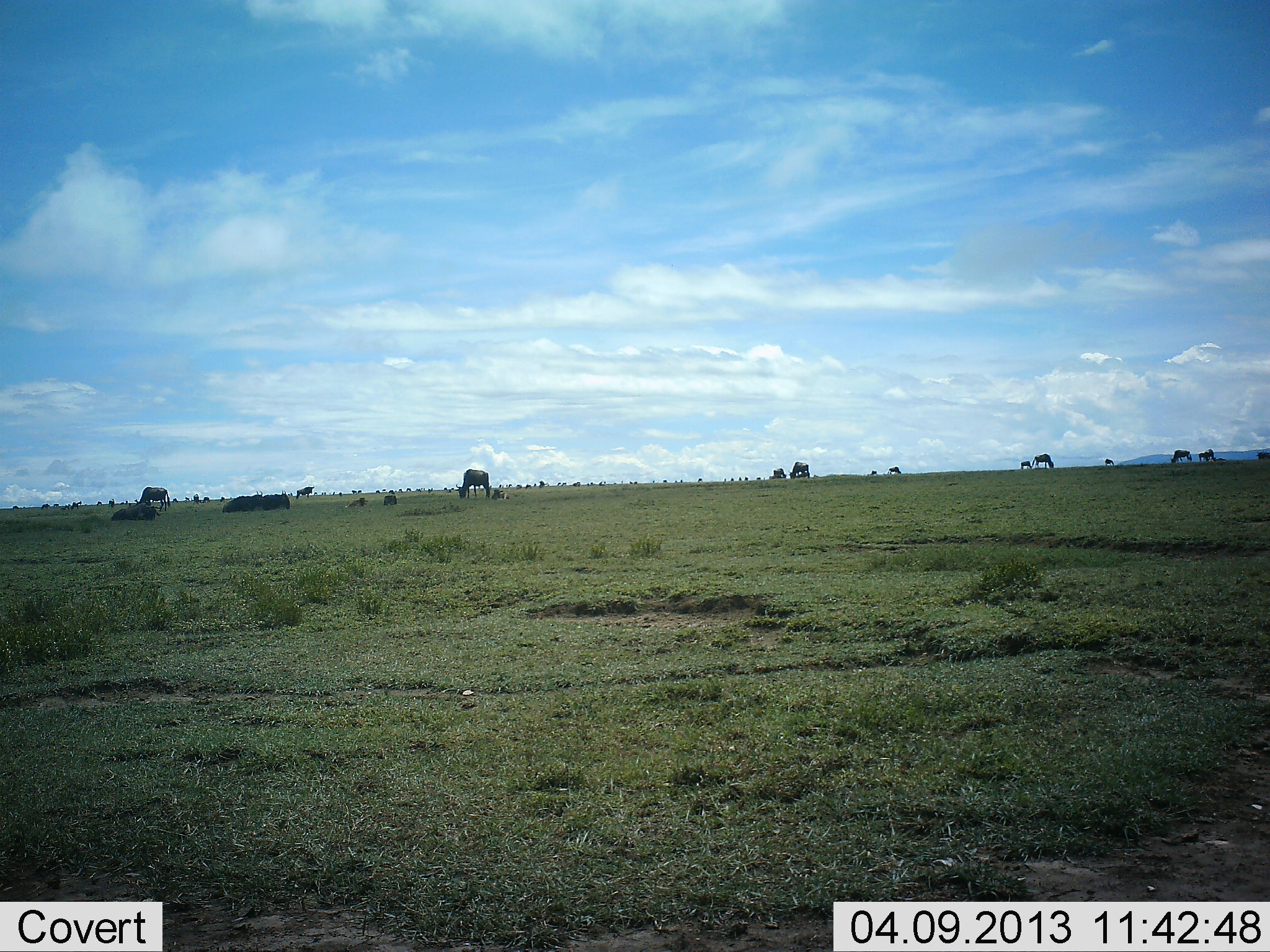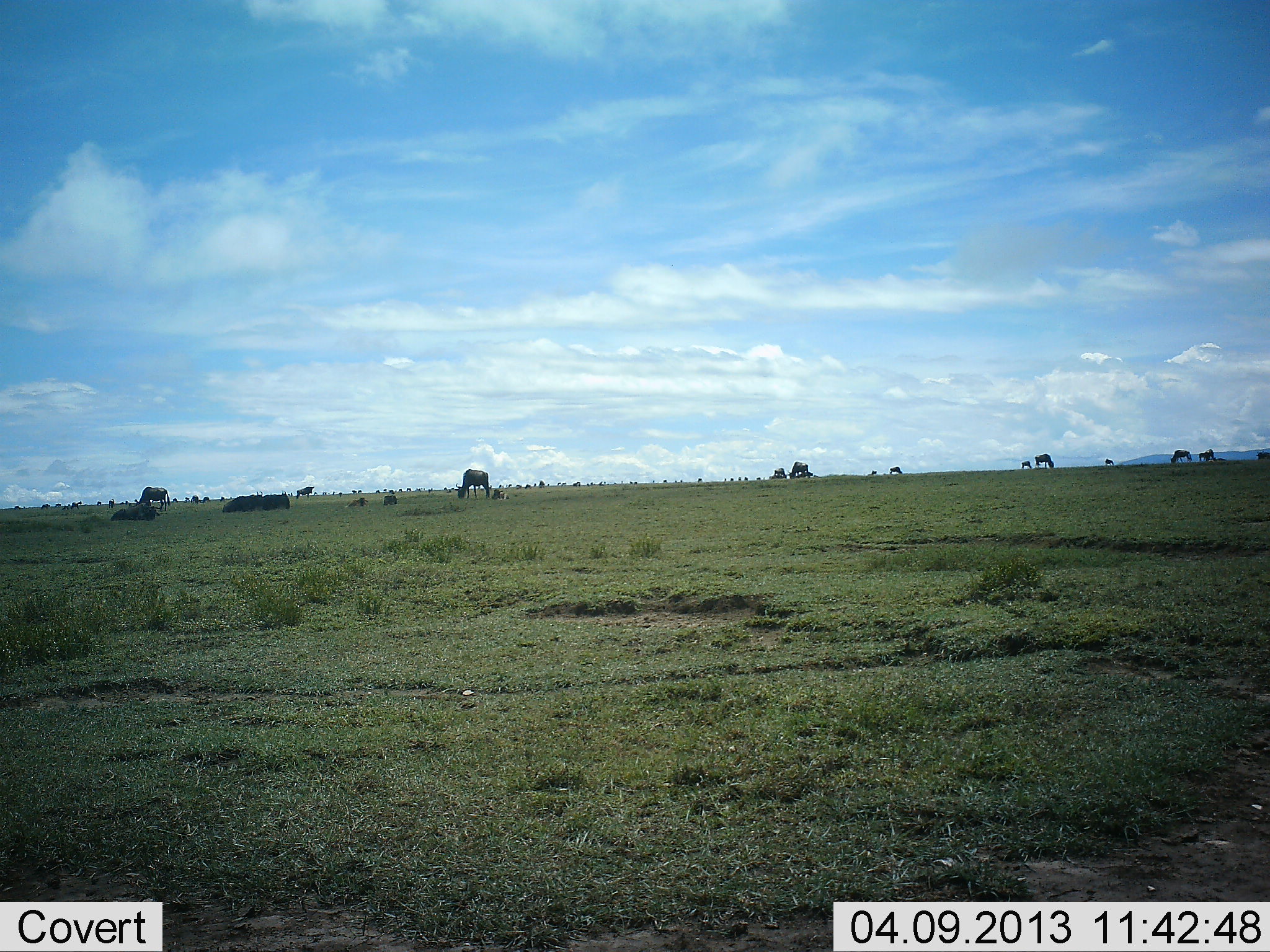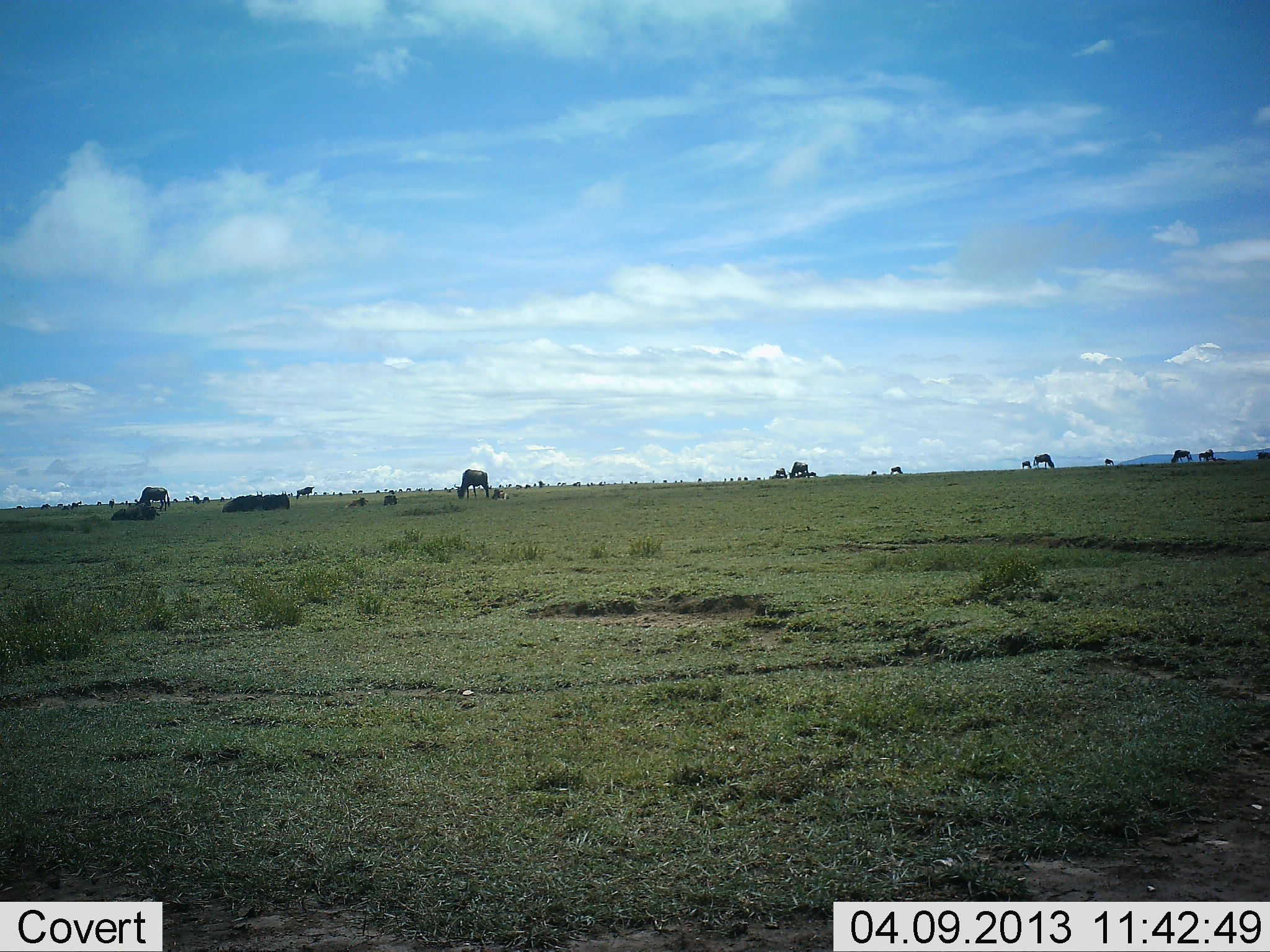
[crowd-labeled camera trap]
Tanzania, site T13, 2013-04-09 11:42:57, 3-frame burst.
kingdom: Animalia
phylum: Chordata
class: Mammalia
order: Artiodactyla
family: Bovidae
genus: Connochaetes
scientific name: Connochaetes taurinus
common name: blue wildebeest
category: wildebeest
Wildebeest (blue wildebeest) (Connochaetes taurinus), count 11-50. Behavior (volunteer vote fractions): standing 50%, resting 19%, moving 6%, interacting 0%. Young present (vote fraction): 6%. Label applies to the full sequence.